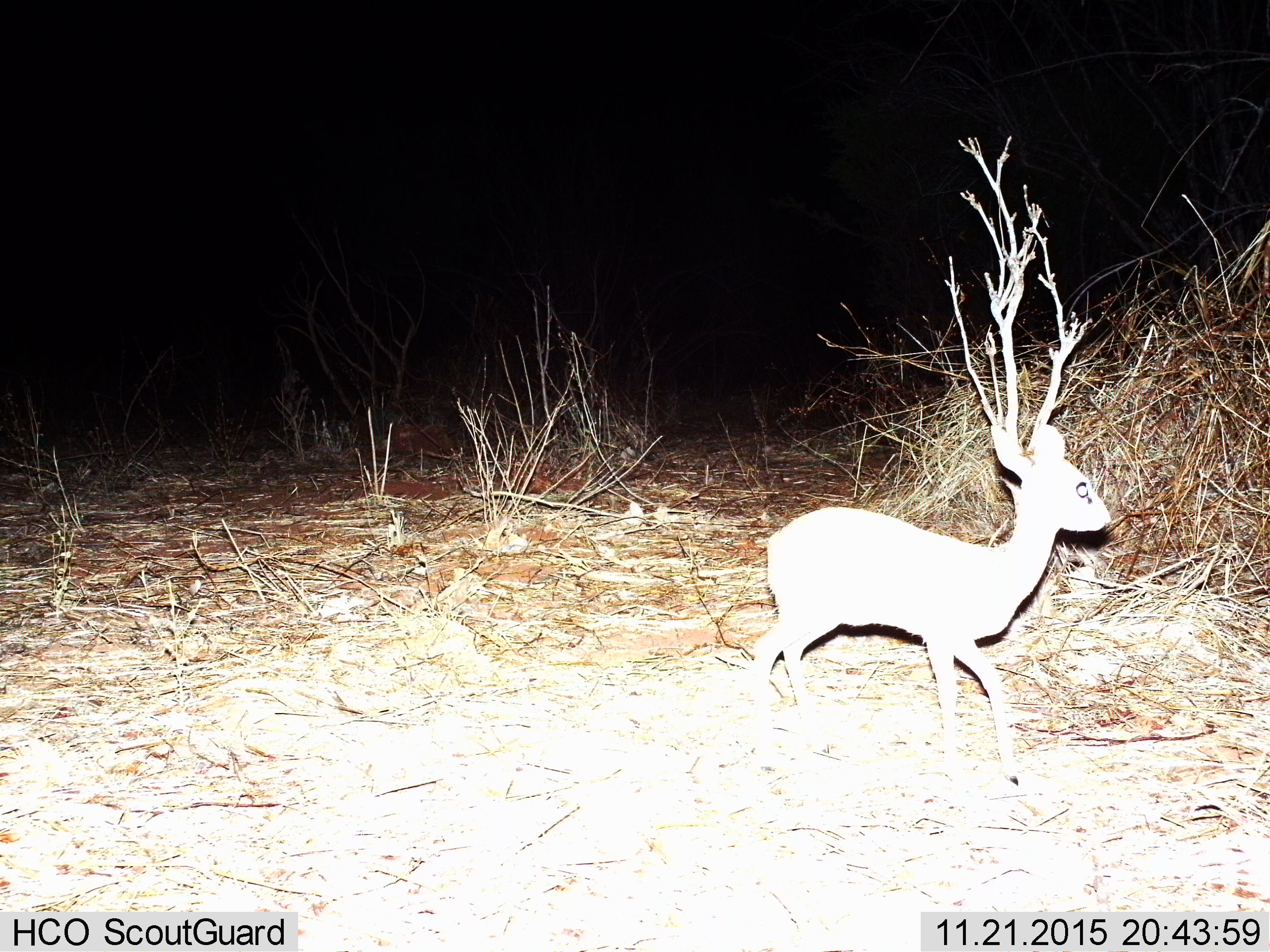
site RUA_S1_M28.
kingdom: Animalia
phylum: Chordata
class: Mammalia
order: Artiodactyla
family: Bovidae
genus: Madoqua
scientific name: Madoqua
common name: dik-dik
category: dikdik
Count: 1.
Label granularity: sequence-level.